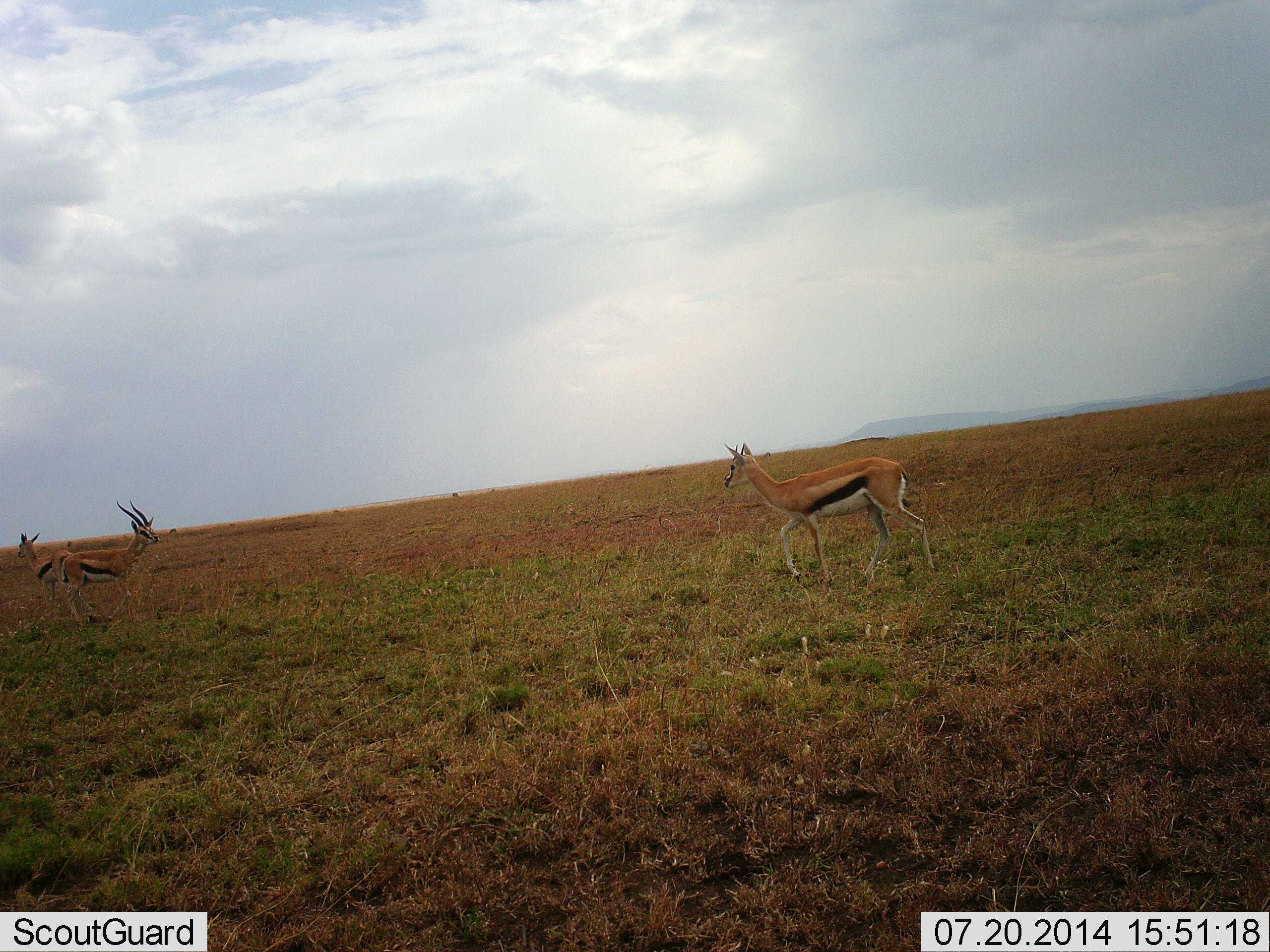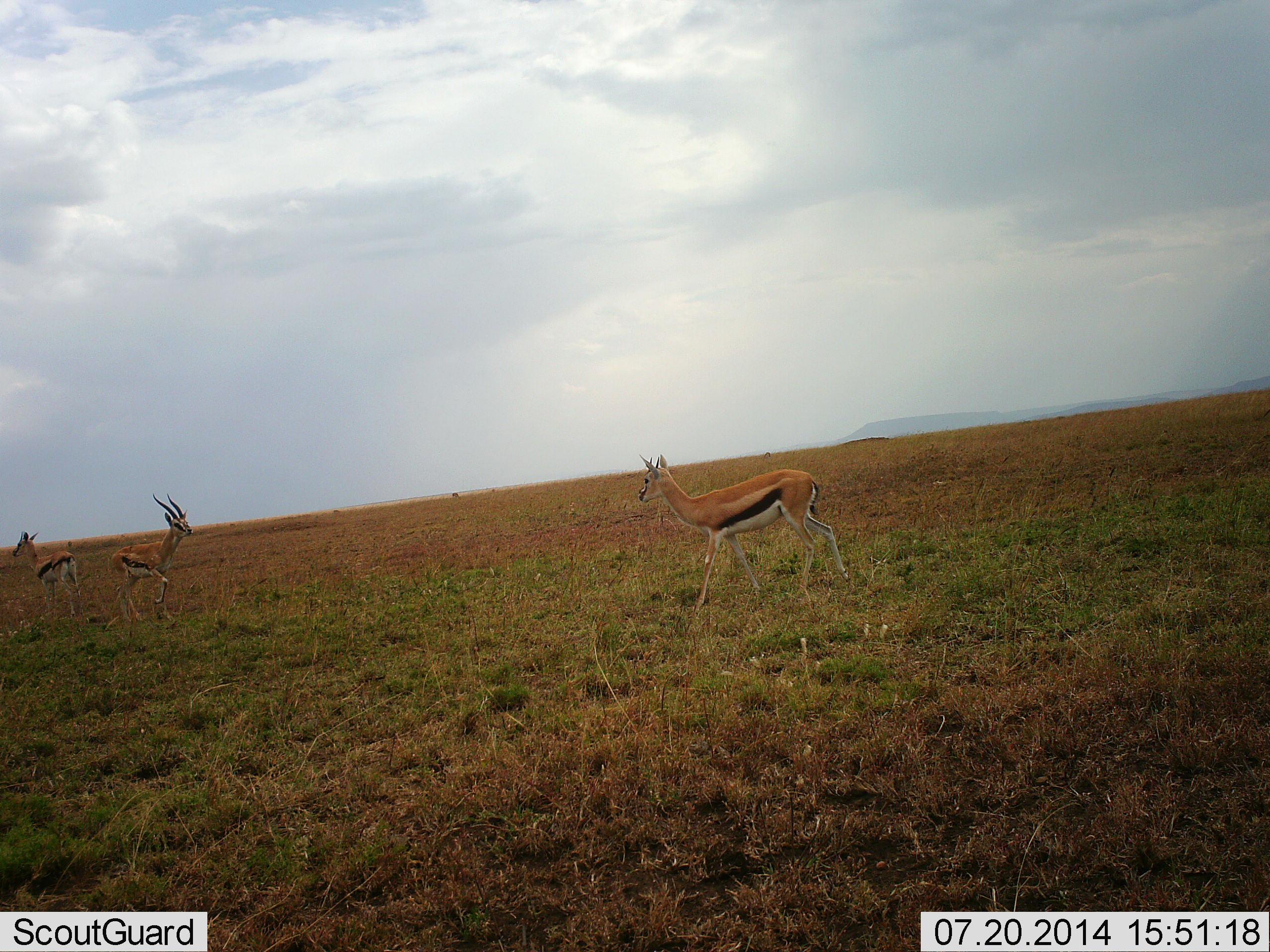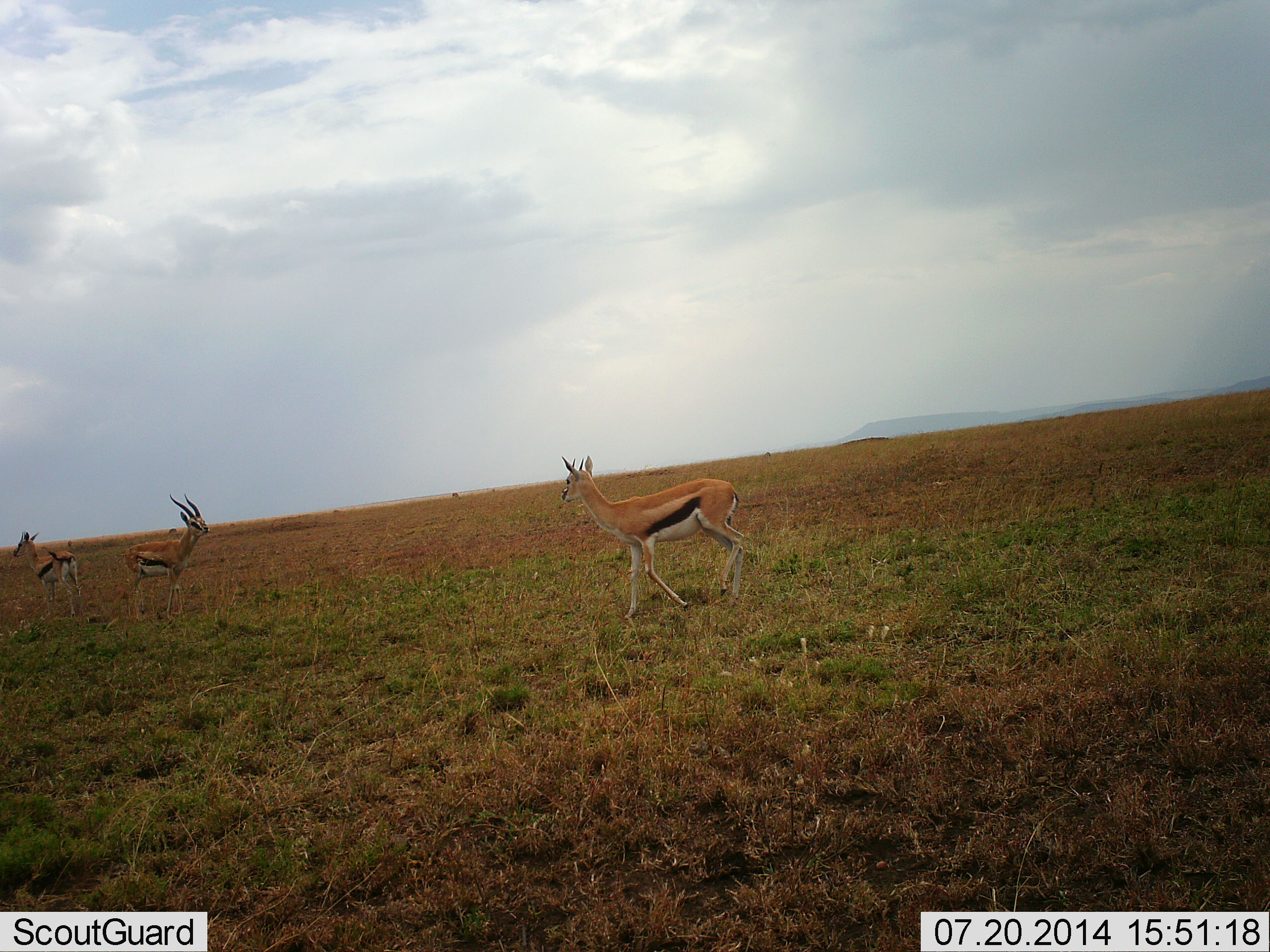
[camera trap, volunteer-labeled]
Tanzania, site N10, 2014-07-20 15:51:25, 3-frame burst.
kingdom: Animalia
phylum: Chordata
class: Mammalia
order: Artiodactyla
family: Bovidae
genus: Eudorcas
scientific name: Eudorcas thomsonii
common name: thomson's gazelle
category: gazellethomsons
Gazellethomsons (thomson's gazelle) (Eudorcas thomsonii), count 3. Behavior (volunteer vote fractions): standing 60%, resting 0%, moving 80%, interacting 0%. Young present (vote fraction): 0%. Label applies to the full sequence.